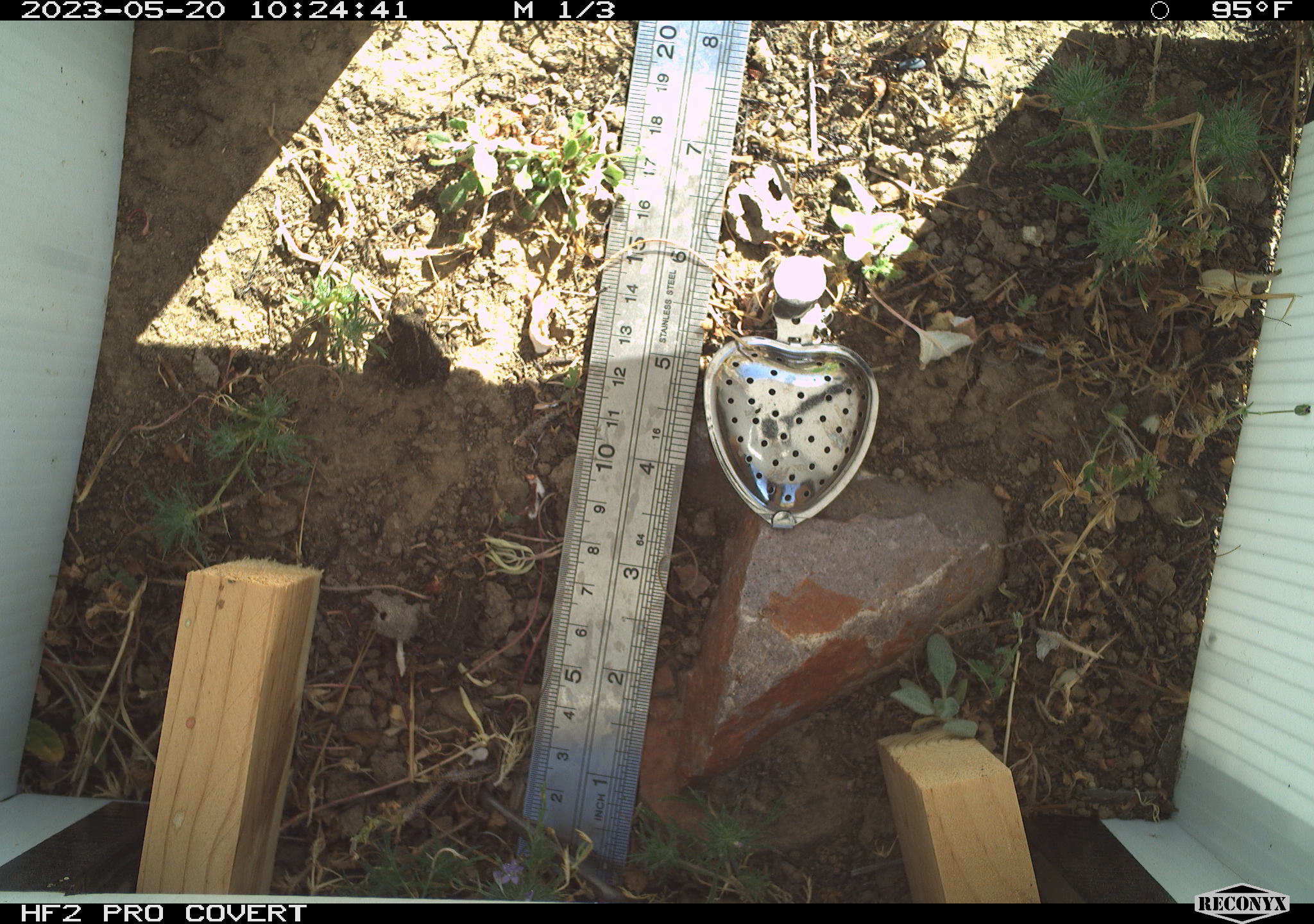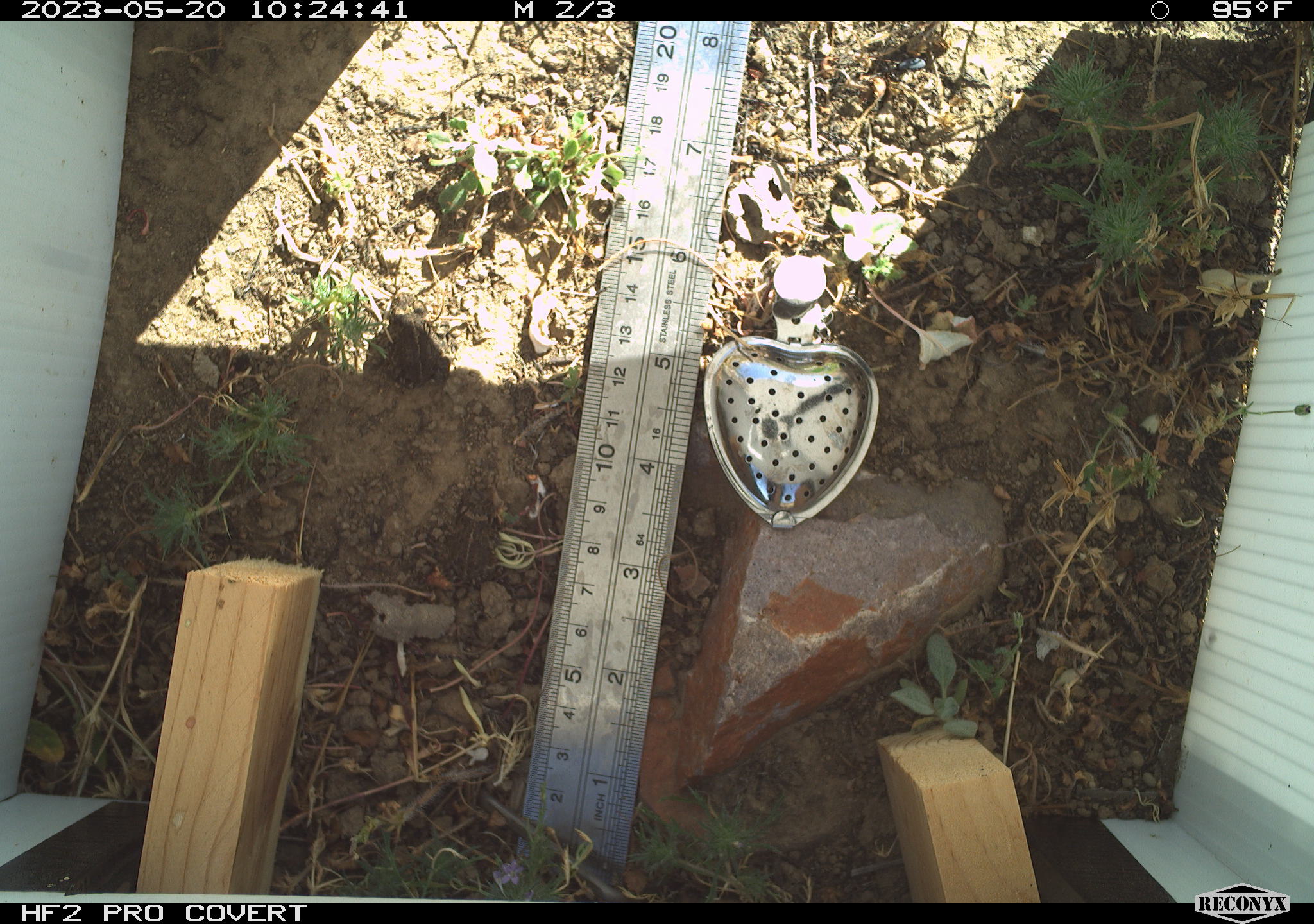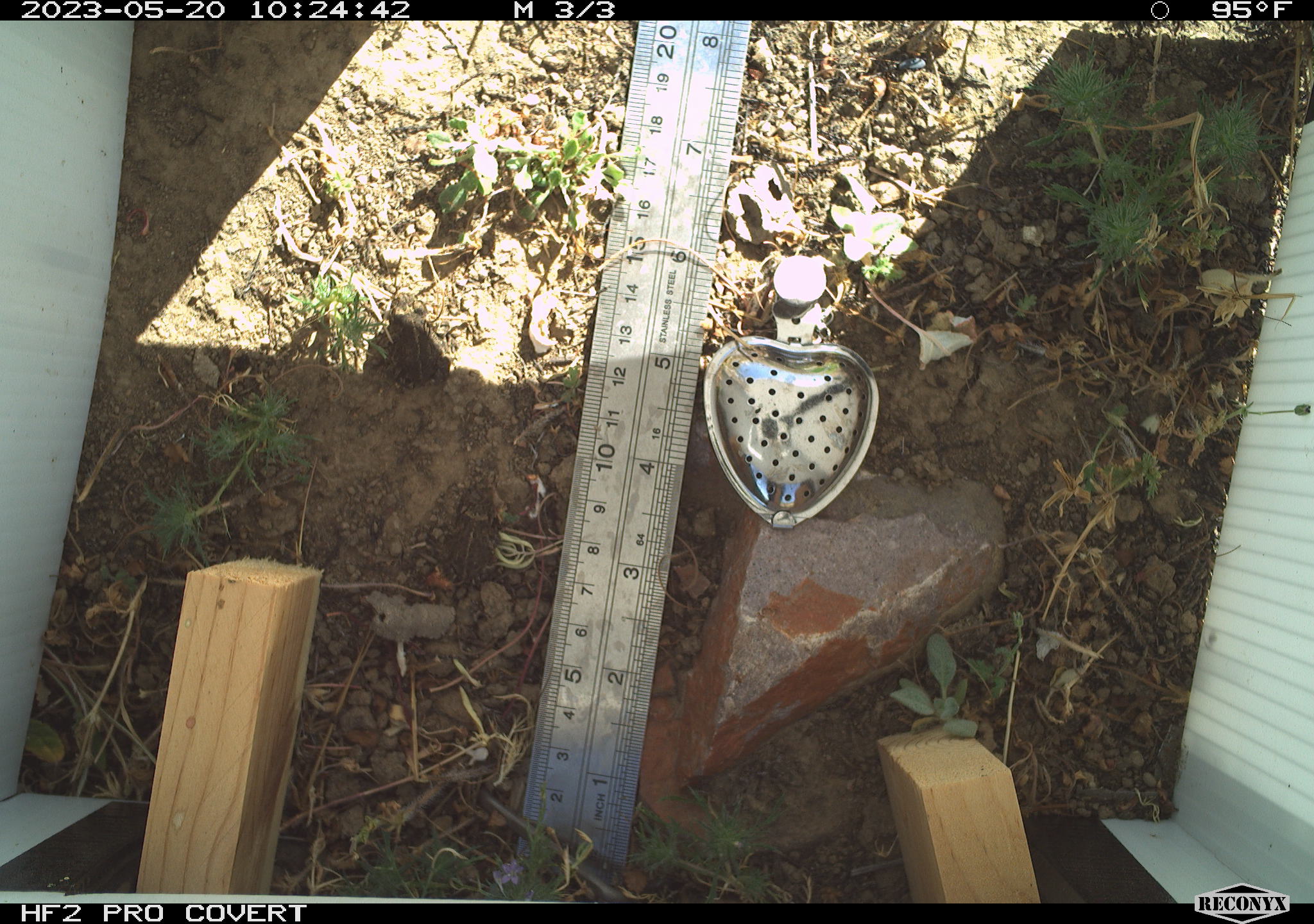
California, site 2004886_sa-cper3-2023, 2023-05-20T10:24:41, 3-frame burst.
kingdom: Animalia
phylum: Chordata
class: Amphibia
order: Anura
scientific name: Anura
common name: frogs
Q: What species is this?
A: Frogs (Anura).